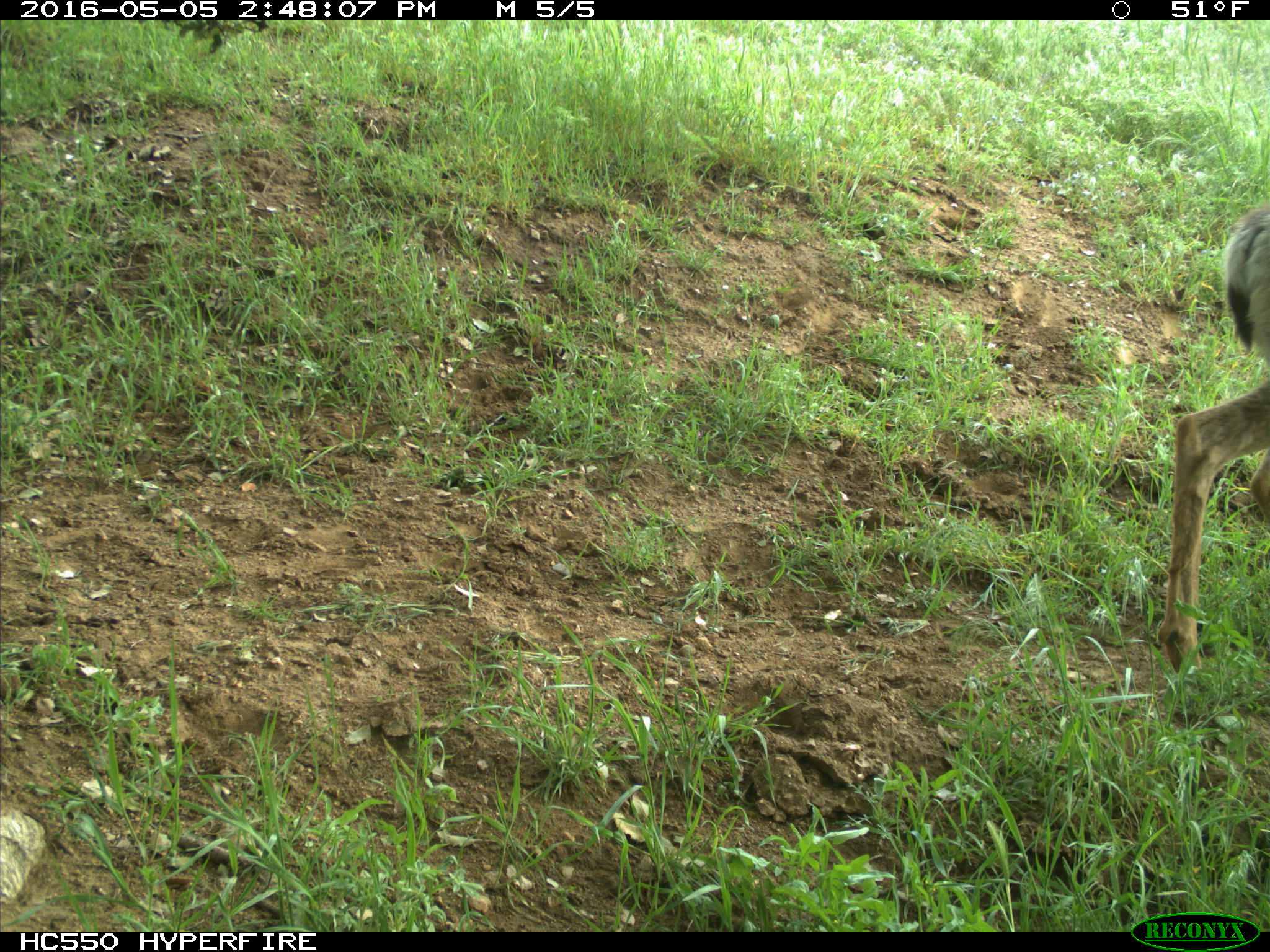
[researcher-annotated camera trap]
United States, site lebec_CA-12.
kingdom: Animalia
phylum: Chordata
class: Mammalia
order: Artiodactyla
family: Cervidae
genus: Odocoileus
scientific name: Odocoileus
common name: deer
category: unidentified deer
Unidentified deer (deer) (Odocoileus).